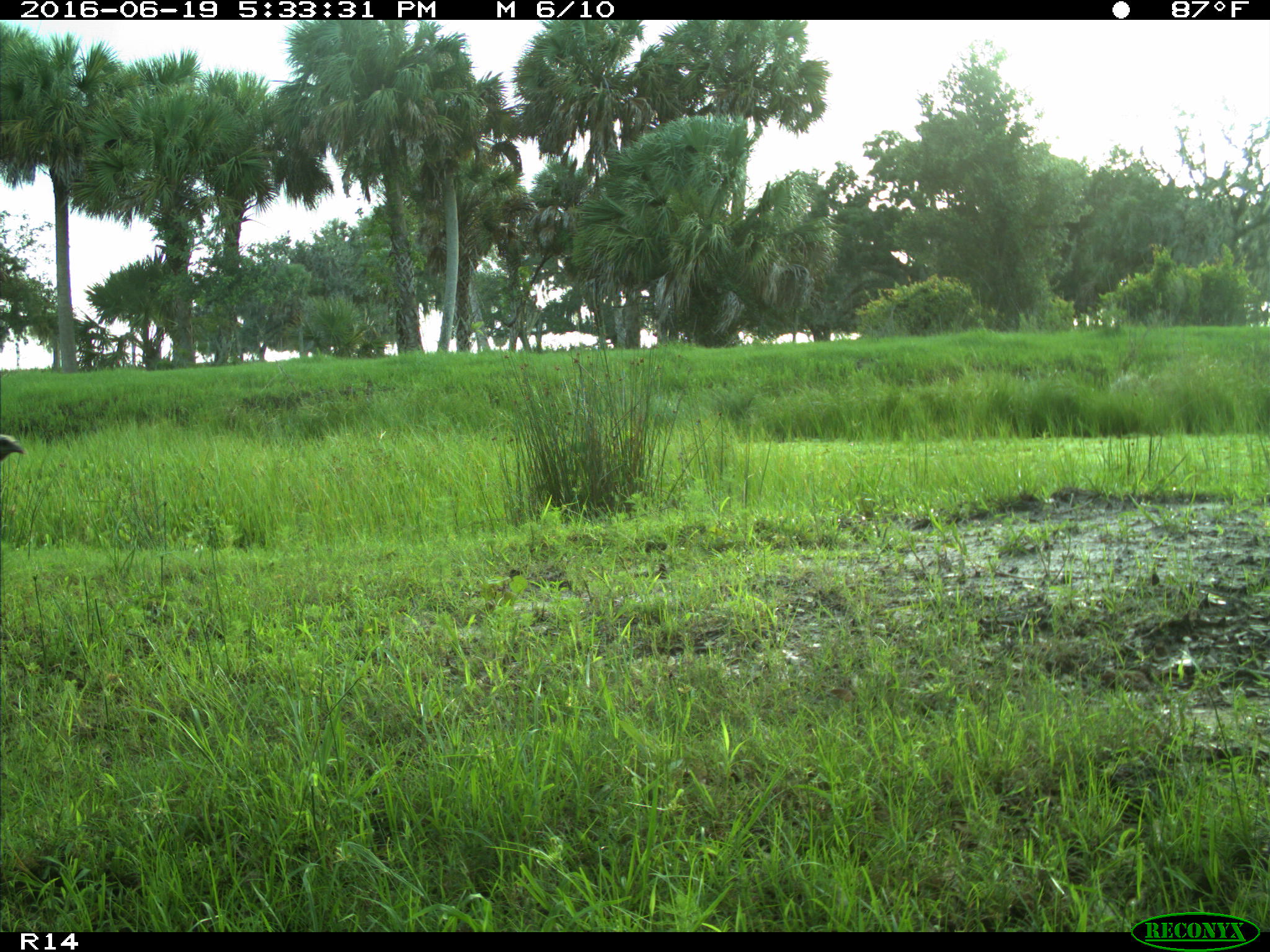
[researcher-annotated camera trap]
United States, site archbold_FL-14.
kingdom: Animalia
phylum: Chordata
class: Aves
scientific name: Aves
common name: birds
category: unidentified bird